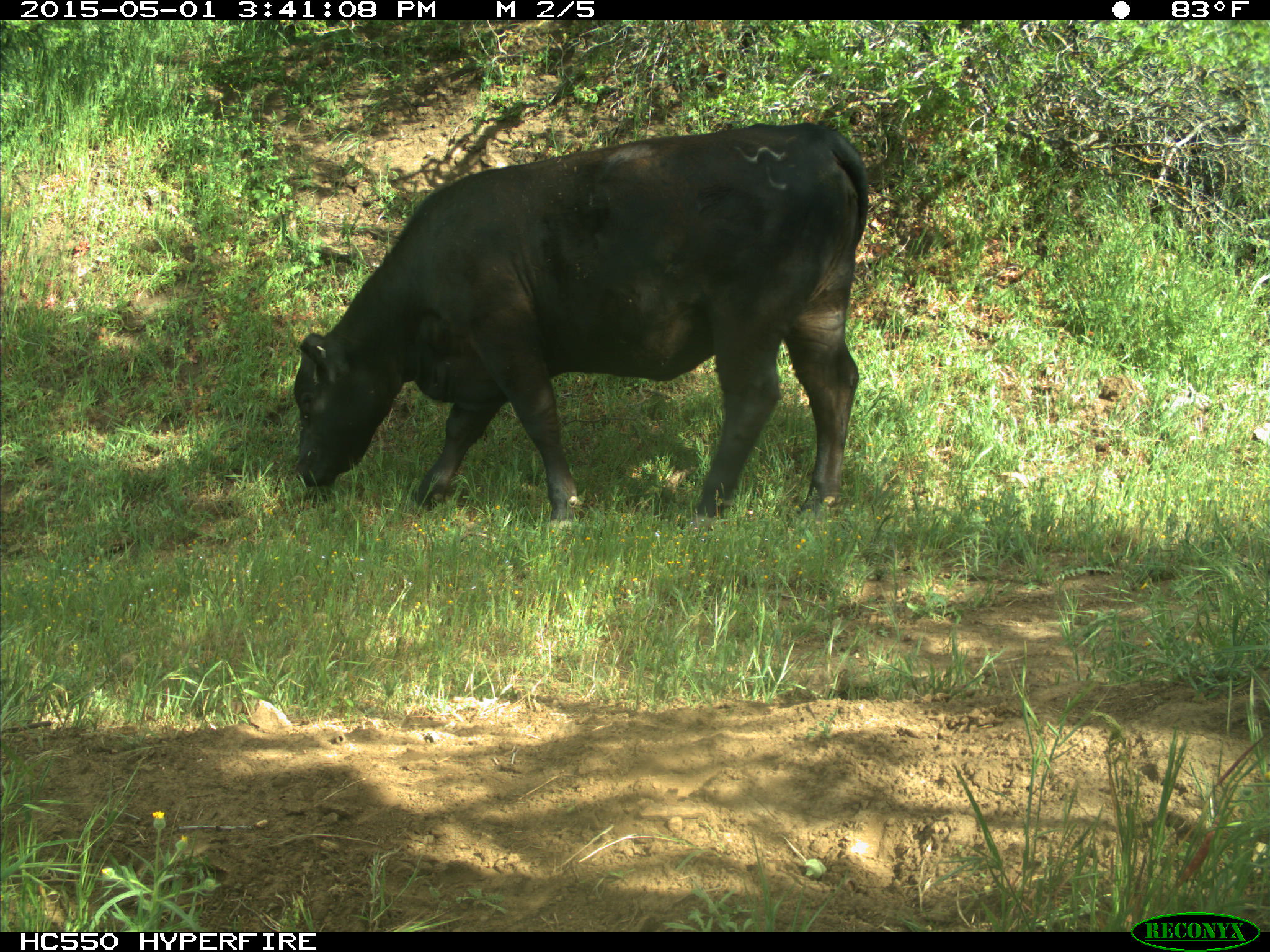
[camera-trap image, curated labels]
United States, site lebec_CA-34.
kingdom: Animalia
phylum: Chordata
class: Mammalia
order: Artiodactyla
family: Bovidae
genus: Bos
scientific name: Bos taurus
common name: domestic cow